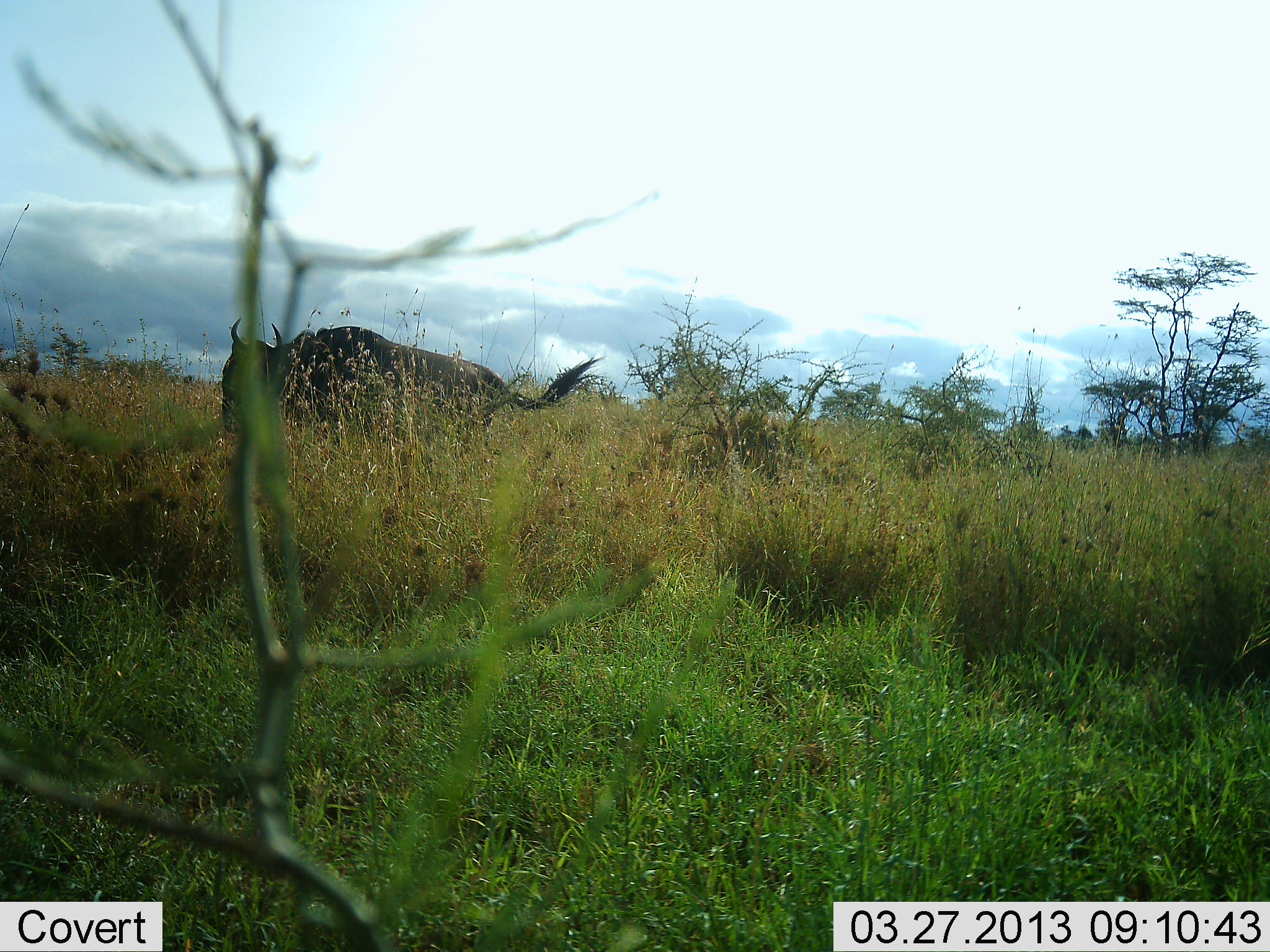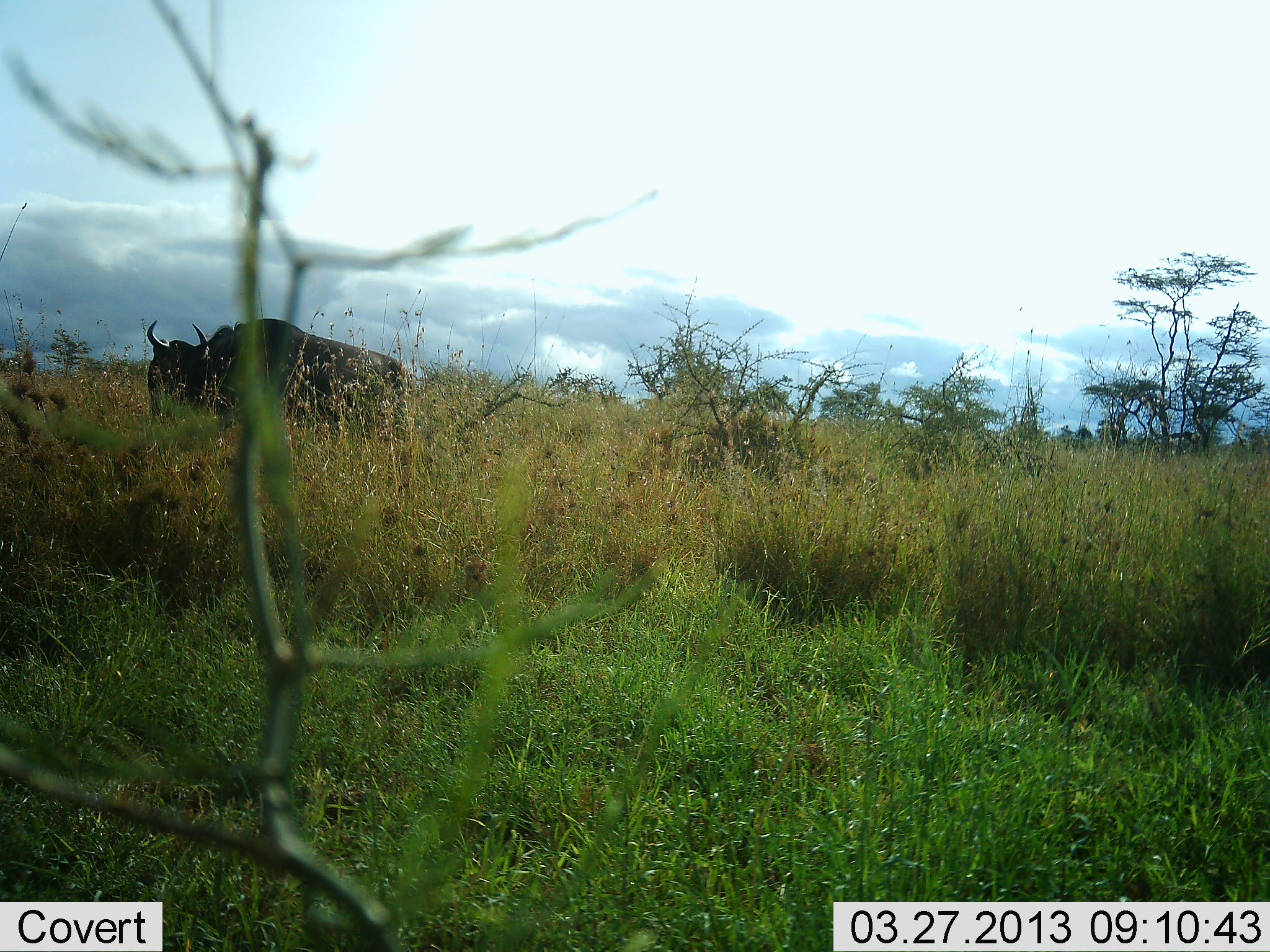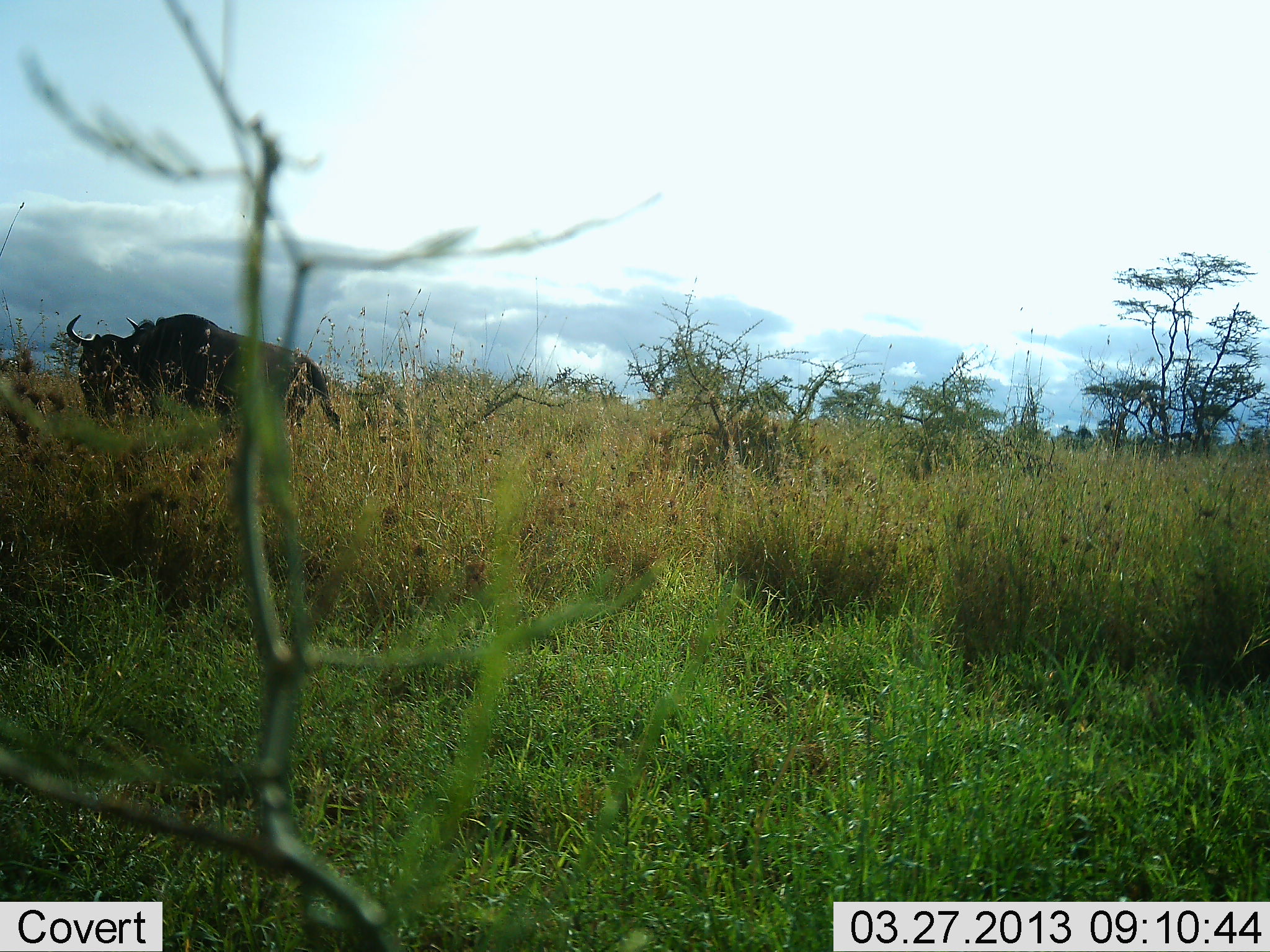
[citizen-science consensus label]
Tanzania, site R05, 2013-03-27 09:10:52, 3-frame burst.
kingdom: Animalia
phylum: Chordata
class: Mammalia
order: Artiodactyla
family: Bovidae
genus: Connochaetes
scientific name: Connochaetes taurinus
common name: blue wildebeest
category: wildebeest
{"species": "wildebeest (blue wildebeest) (Connochaetes taurinus)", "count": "1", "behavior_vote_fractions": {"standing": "18%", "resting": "0%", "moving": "82%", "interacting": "3%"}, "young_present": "0%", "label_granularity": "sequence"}